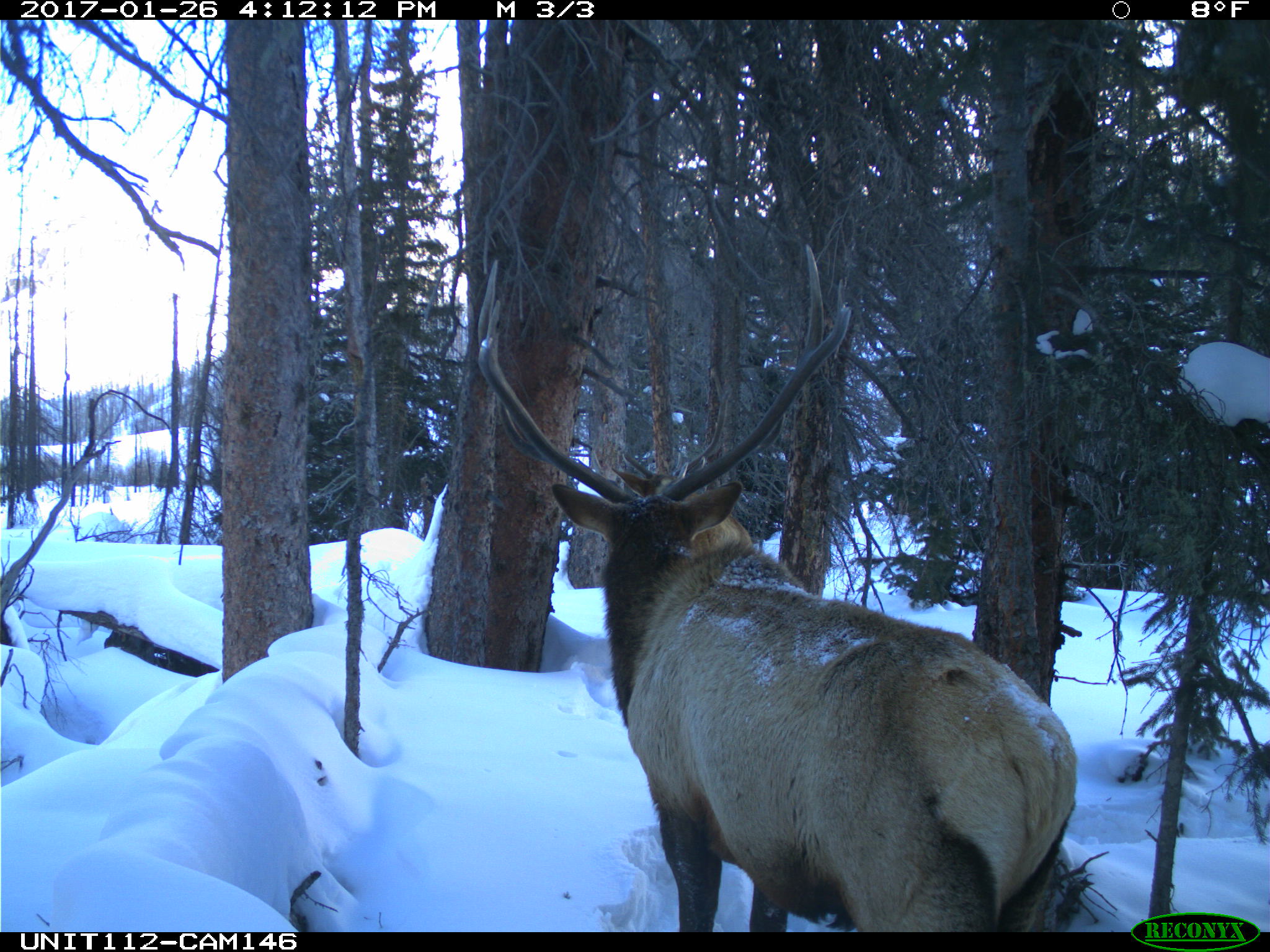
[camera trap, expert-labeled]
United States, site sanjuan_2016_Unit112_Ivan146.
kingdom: Animalia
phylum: Chordata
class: Mammalia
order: Artiodactyla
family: Cervidae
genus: Cervus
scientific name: Cervus elaphus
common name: red deer